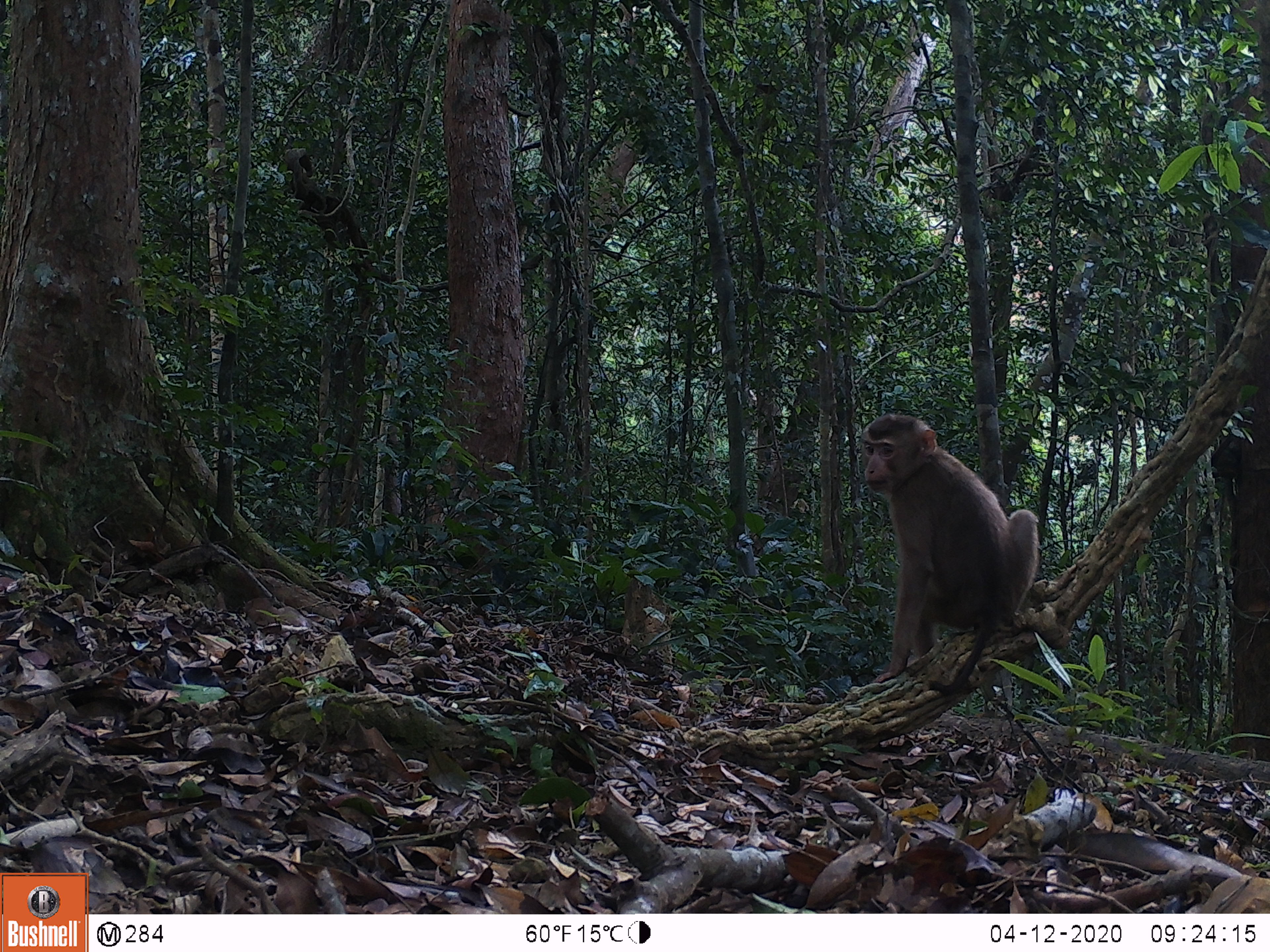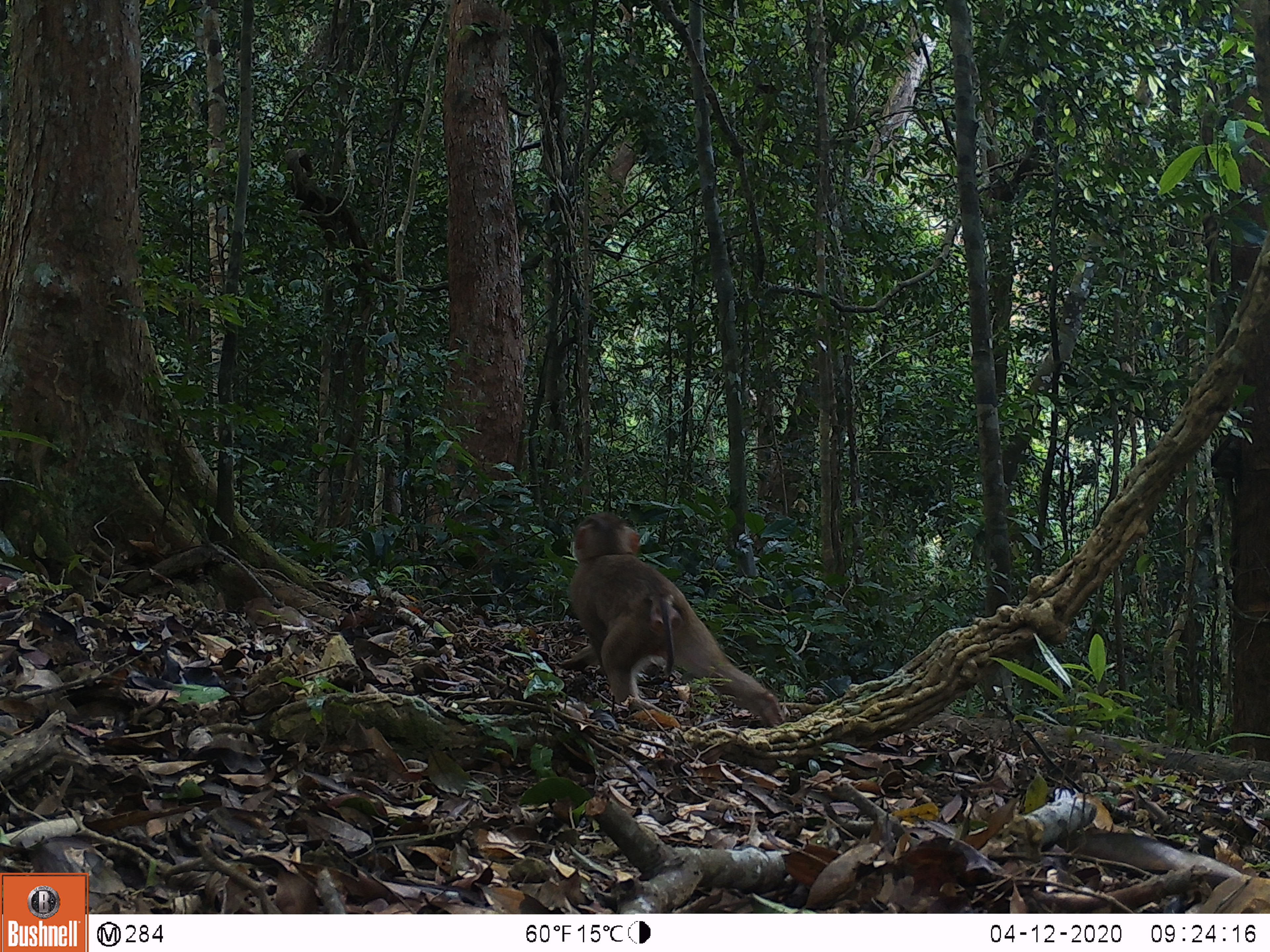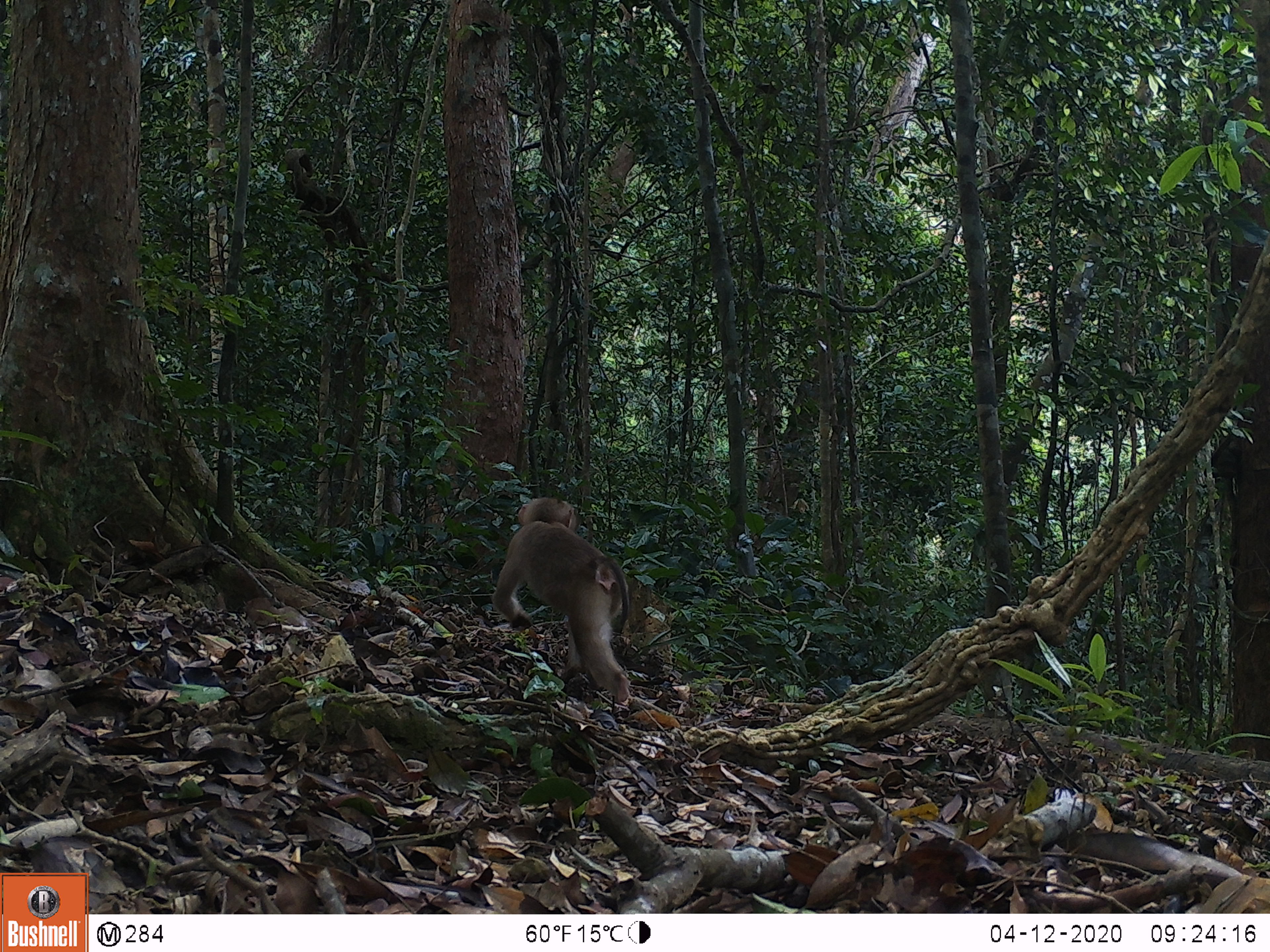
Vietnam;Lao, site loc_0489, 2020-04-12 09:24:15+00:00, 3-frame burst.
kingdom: Animalia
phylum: Chordata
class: Mammalia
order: Primates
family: Cercopithecidae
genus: Macaca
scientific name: Macaca nemestrina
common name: pig-tailed macaque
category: pig tailed macaque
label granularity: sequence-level